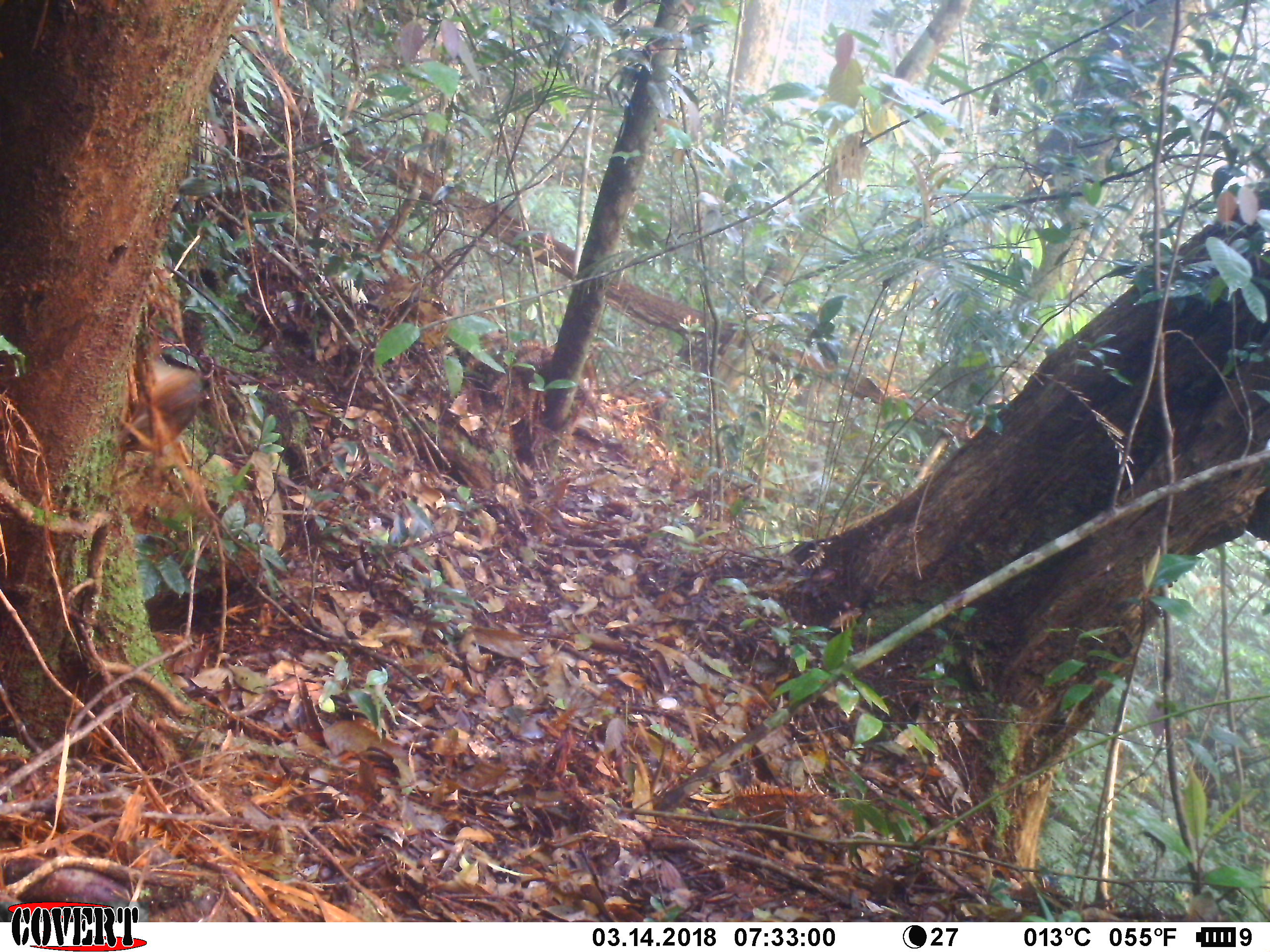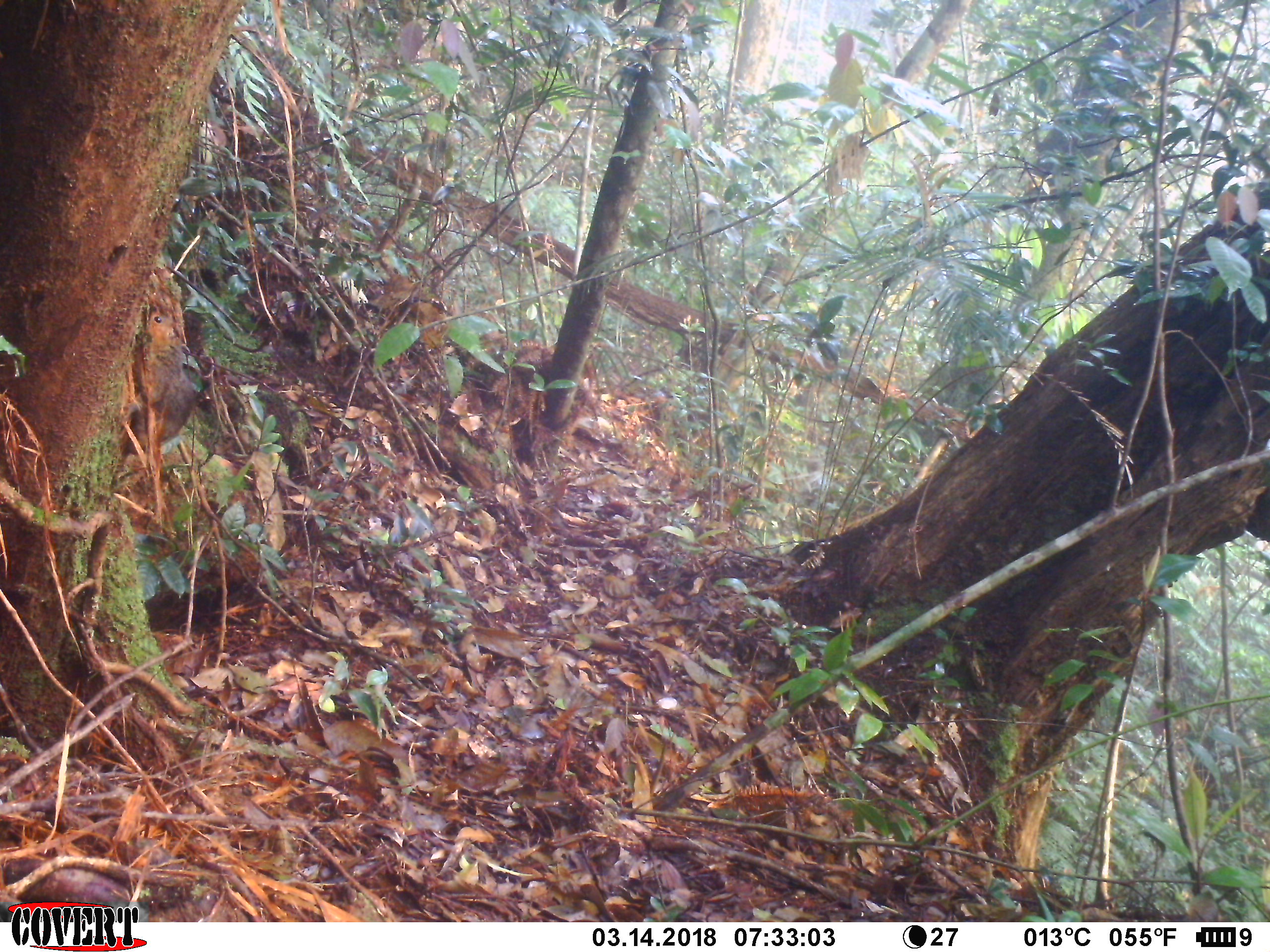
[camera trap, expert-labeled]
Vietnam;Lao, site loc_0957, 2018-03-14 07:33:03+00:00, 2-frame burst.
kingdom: Animalia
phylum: Chordata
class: Mammalia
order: Rodentia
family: Sciuridae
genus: Dremomys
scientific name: Dremomys rufigenis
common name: red-cheeked squirrel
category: red cheeked squirrel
Red cheeked squirrel (red-cheeked squirrel) (Dremomys rufigenis). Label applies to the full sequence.